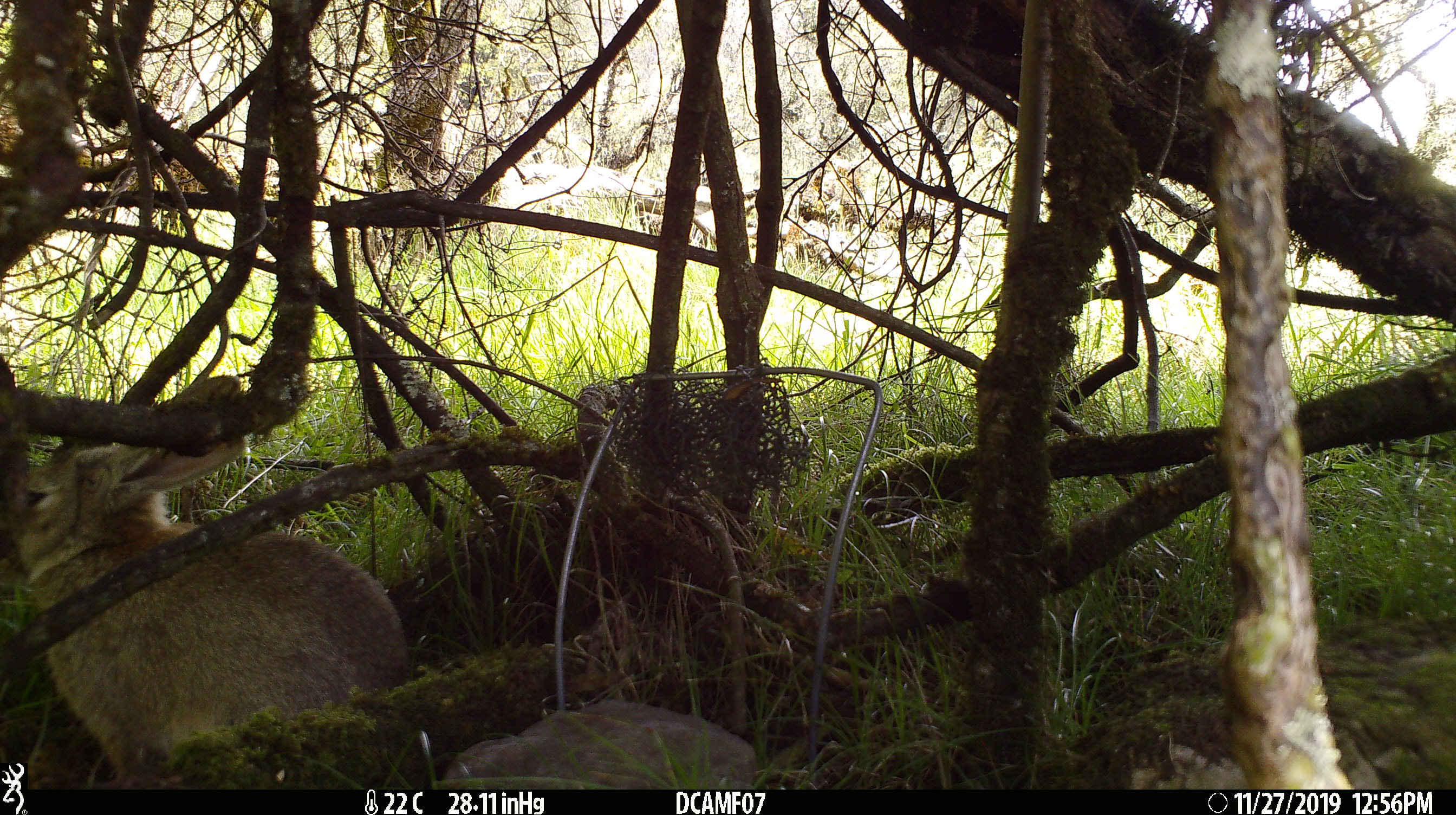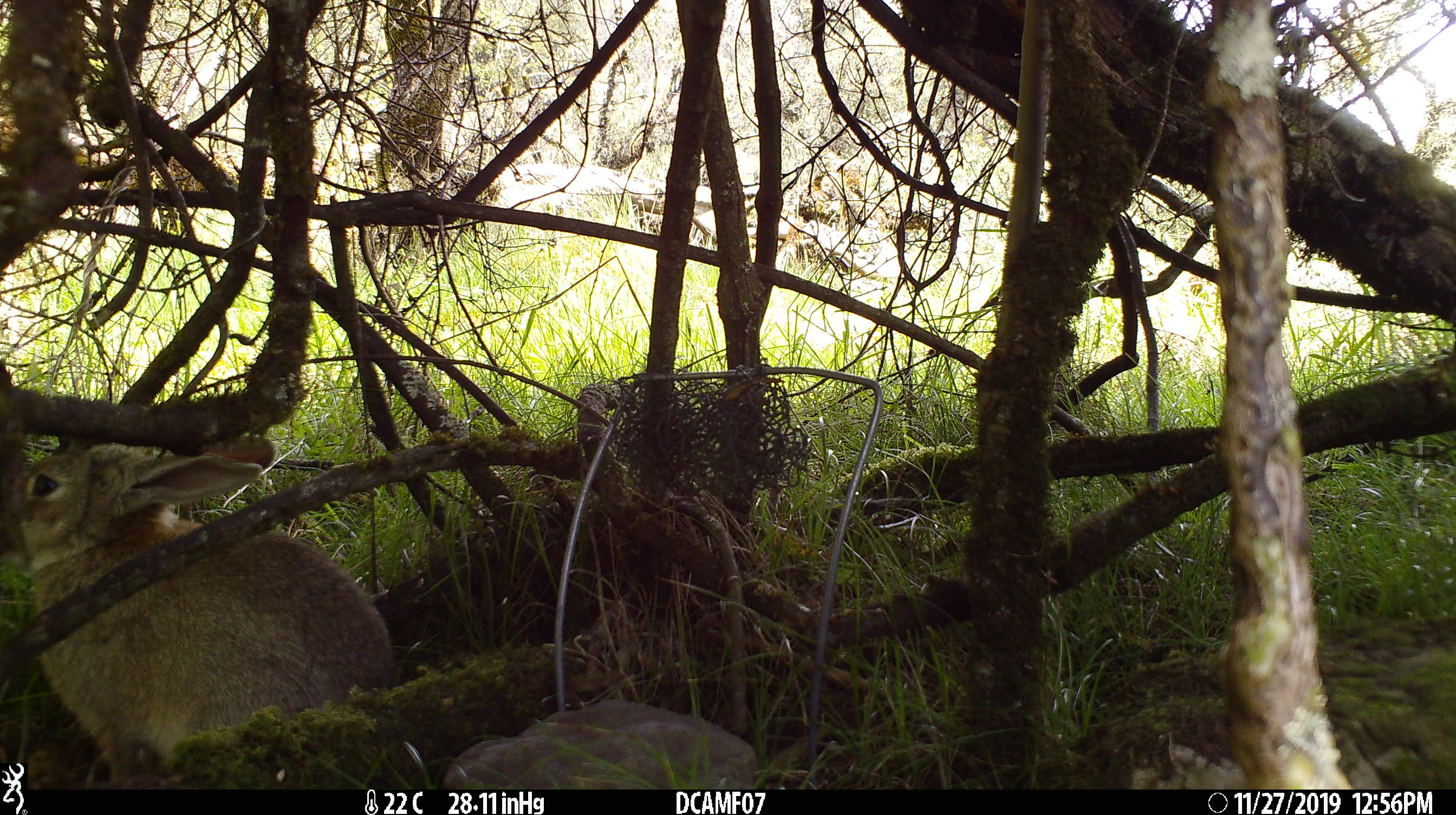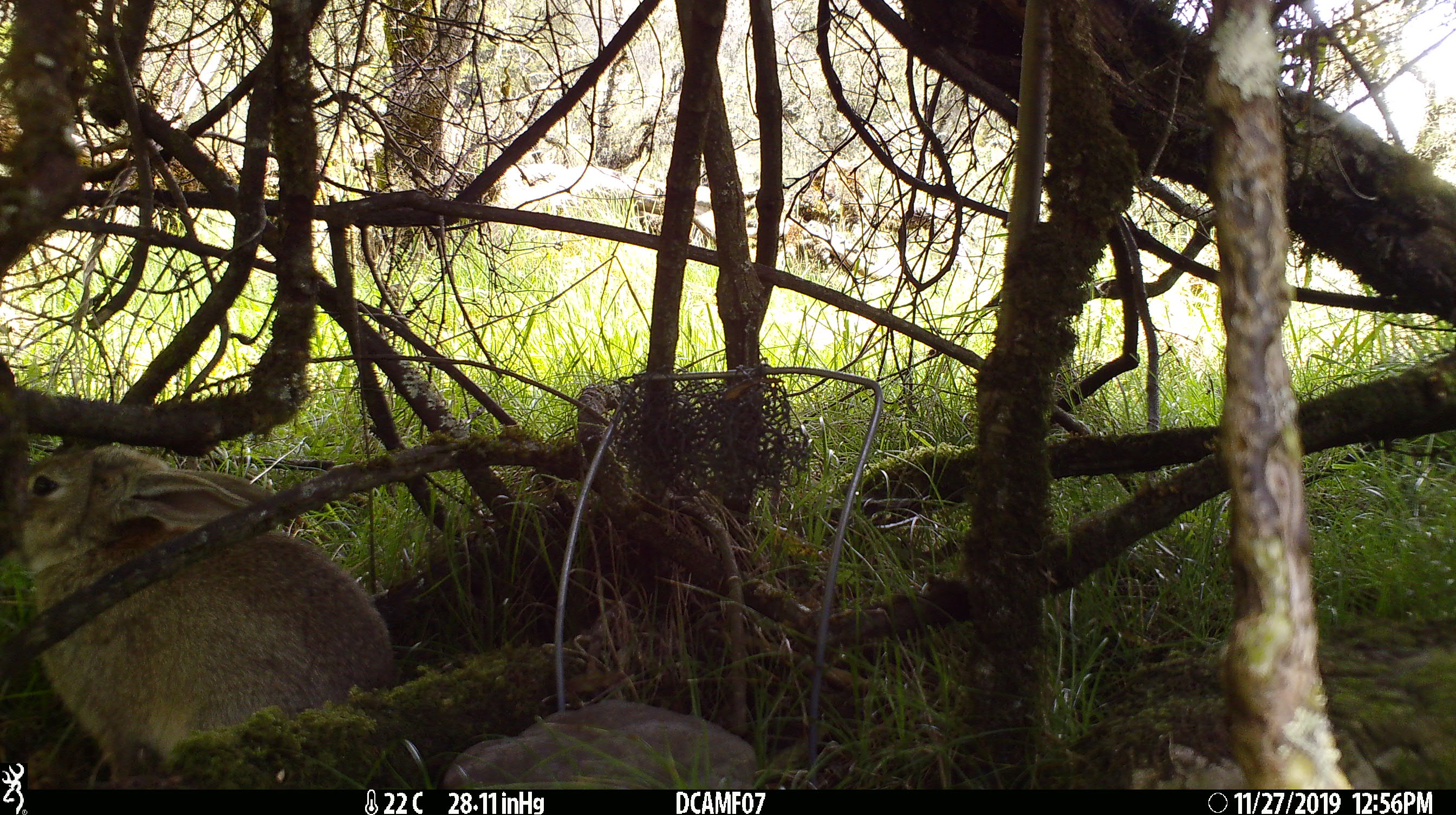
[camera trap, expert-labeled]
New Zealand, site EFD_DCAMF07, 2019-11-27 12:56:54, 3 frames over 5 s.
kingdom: Animalia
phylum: Chordata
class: Mammalia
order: Lagomorpha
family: Leporidae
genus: Oryctolagus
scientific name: Oryctolagus cuniculus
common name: european rabbit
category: rabbit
Rabbit (european rabbit) (Oryctolagus cuniculus).